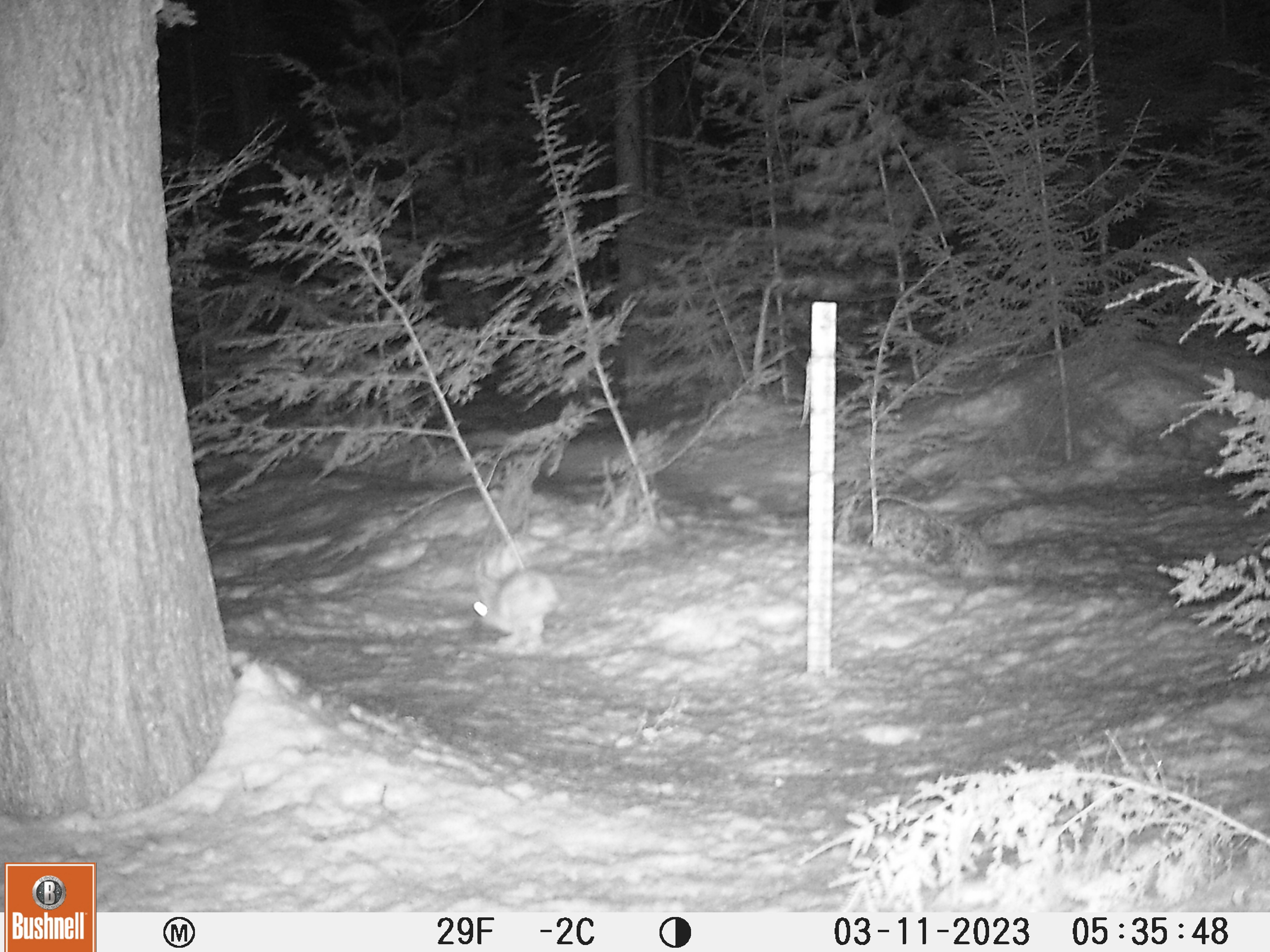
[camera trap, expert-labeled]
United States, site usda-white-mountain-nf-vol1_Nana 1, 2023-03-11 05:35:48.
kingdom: Animalia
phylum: Chordata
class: Mammalia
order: Lagomorpha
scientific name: Lagomorpha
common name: rabbit or hare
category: rabbit or hare sp.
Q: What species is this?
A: Rabbit or hare sp. (rabbit or hare) (Lagomorpha).